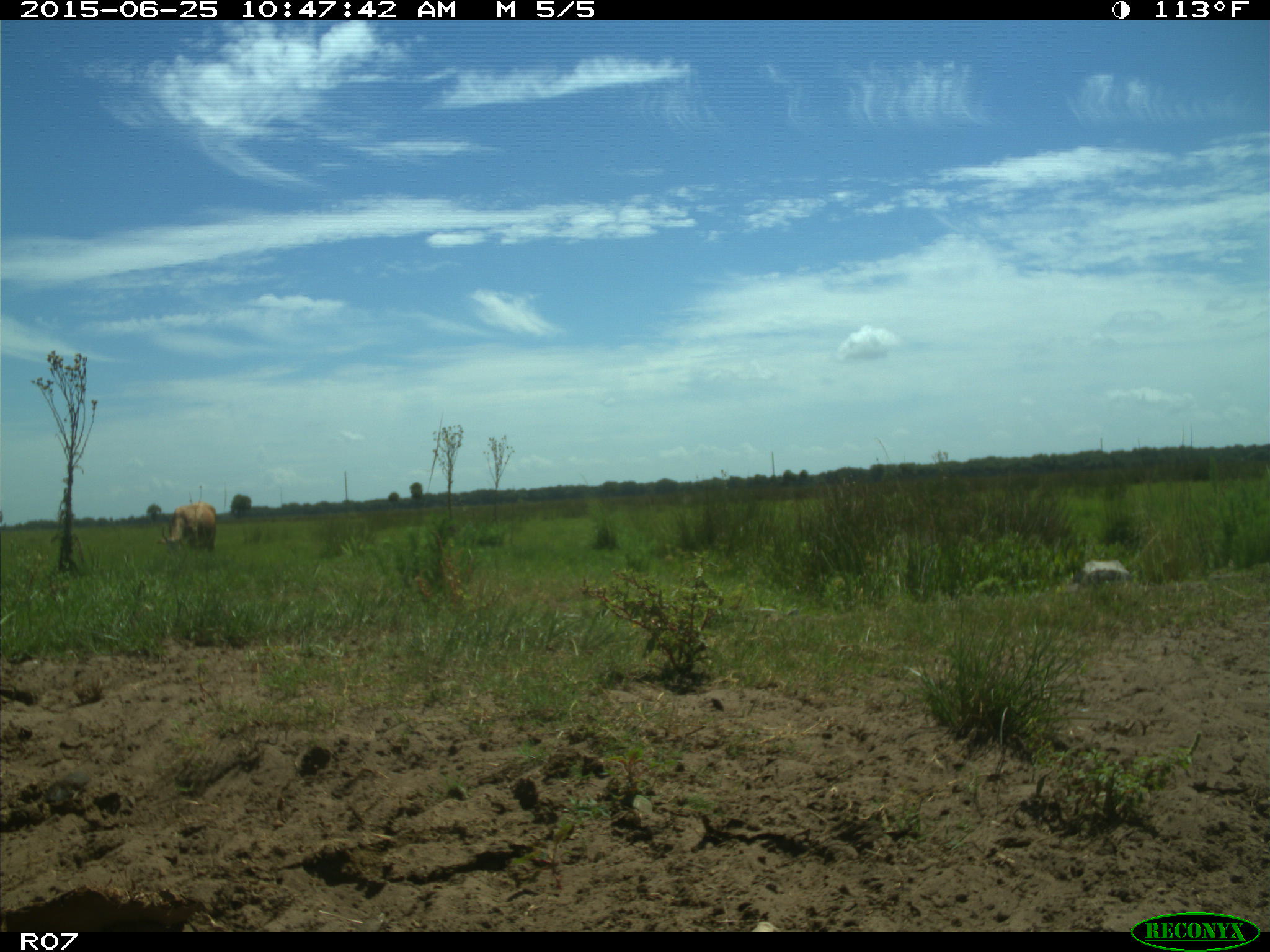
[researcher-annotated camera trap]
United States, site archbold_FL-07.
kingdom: Animalia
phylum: Chordata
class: Mammalia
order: Artiodactyla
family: Bovidae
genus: Bos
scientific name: Bos taurus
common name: domestic cow